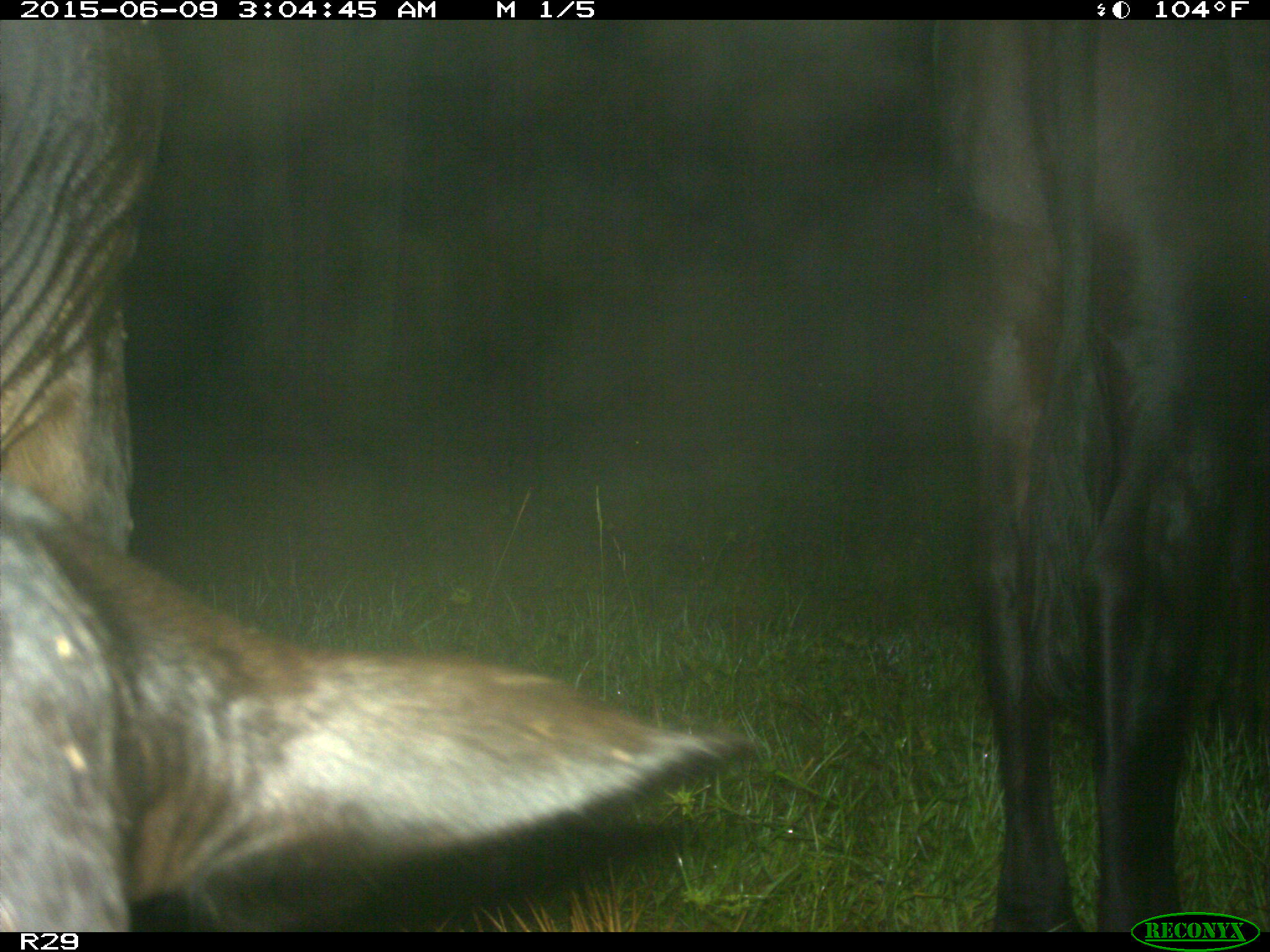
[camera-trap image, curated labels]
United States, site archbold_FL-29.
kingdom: Animalia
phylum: Chordata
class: Mammalia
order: Artiodactyla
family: Bovidae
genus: Bos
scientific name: Bos taurus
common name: domestic cow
Bos taurus (domestic cow).